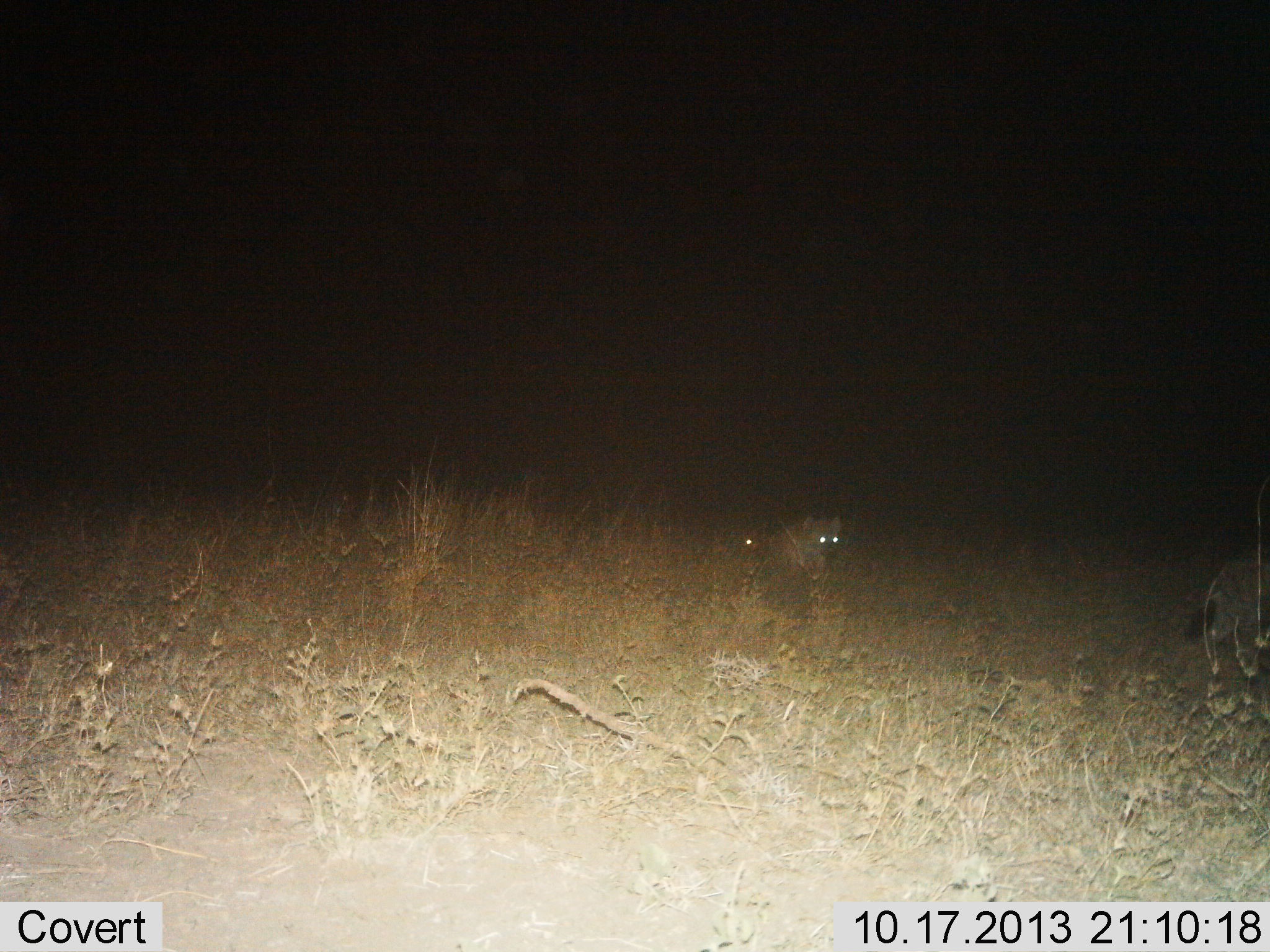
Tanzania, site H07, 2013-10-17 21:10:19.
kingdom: Animalia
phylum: Chordata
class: Mammalia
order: Carnivora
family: Hyaenidae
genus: Crocuta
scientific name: Crocuta crocuta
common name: spotted hyena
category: hyenaspotted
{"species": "hyenaspotted (spotted hyena) (Crocuta crocuta)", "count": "2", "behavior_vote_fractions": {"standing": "13%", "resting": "13%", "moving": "73%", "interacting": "0%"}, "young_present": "0%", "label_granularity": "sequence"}